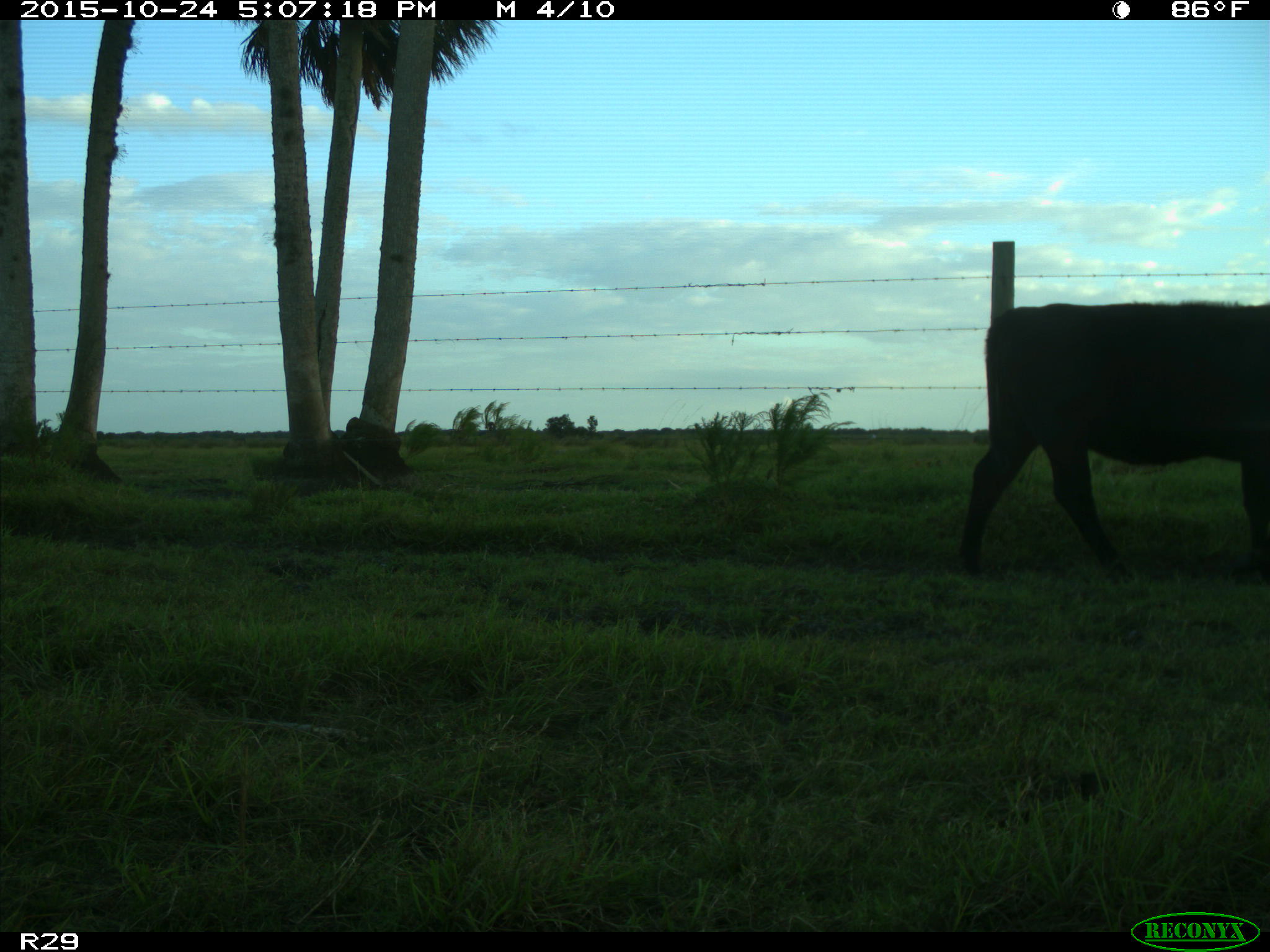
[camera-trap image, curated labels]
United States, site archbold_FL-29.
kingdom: Animalia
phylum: Chordata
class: Mammalia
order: Artiodactyla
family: Bovidae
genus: Bos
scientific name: Bos taurus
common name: domestic cow